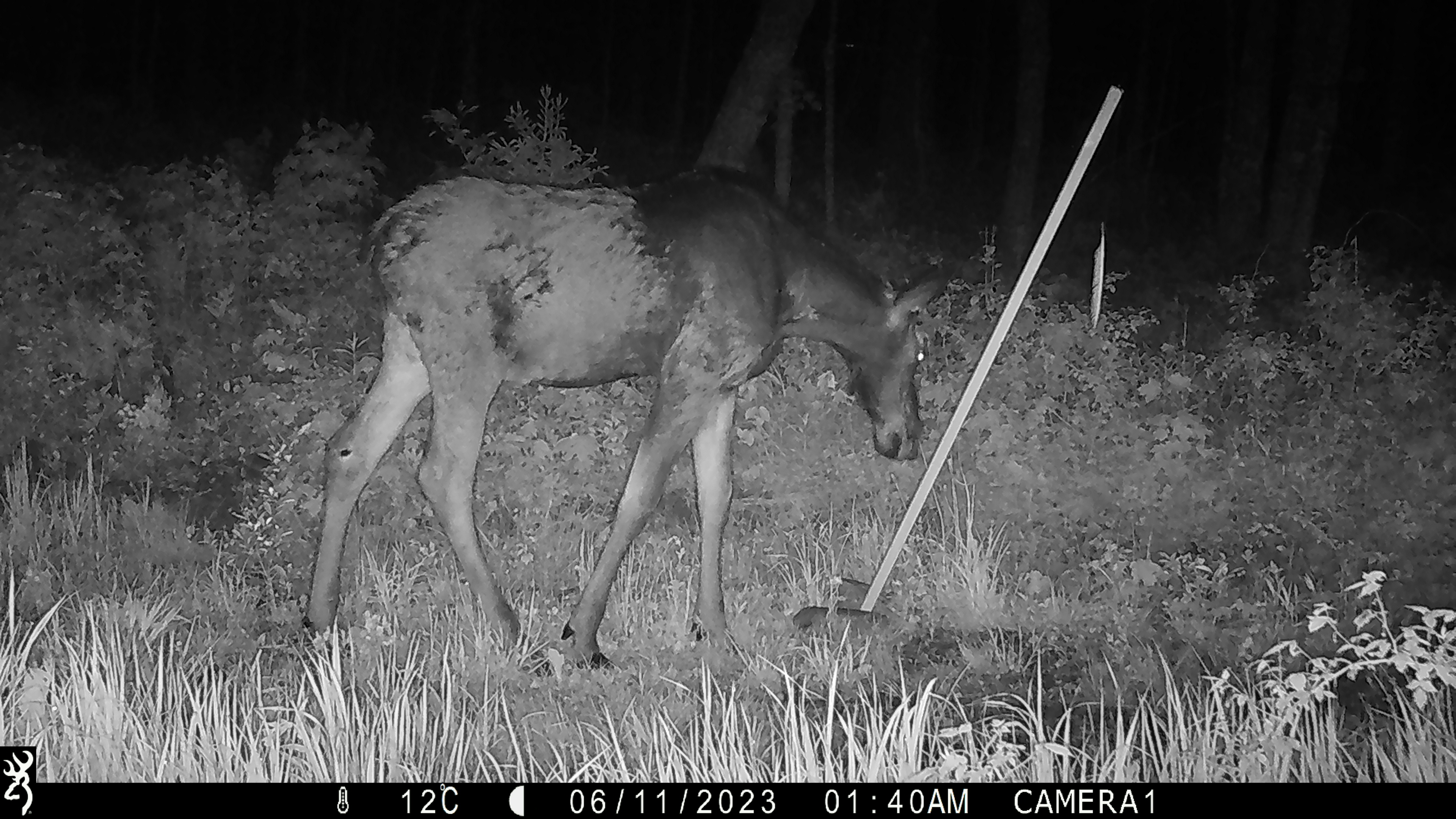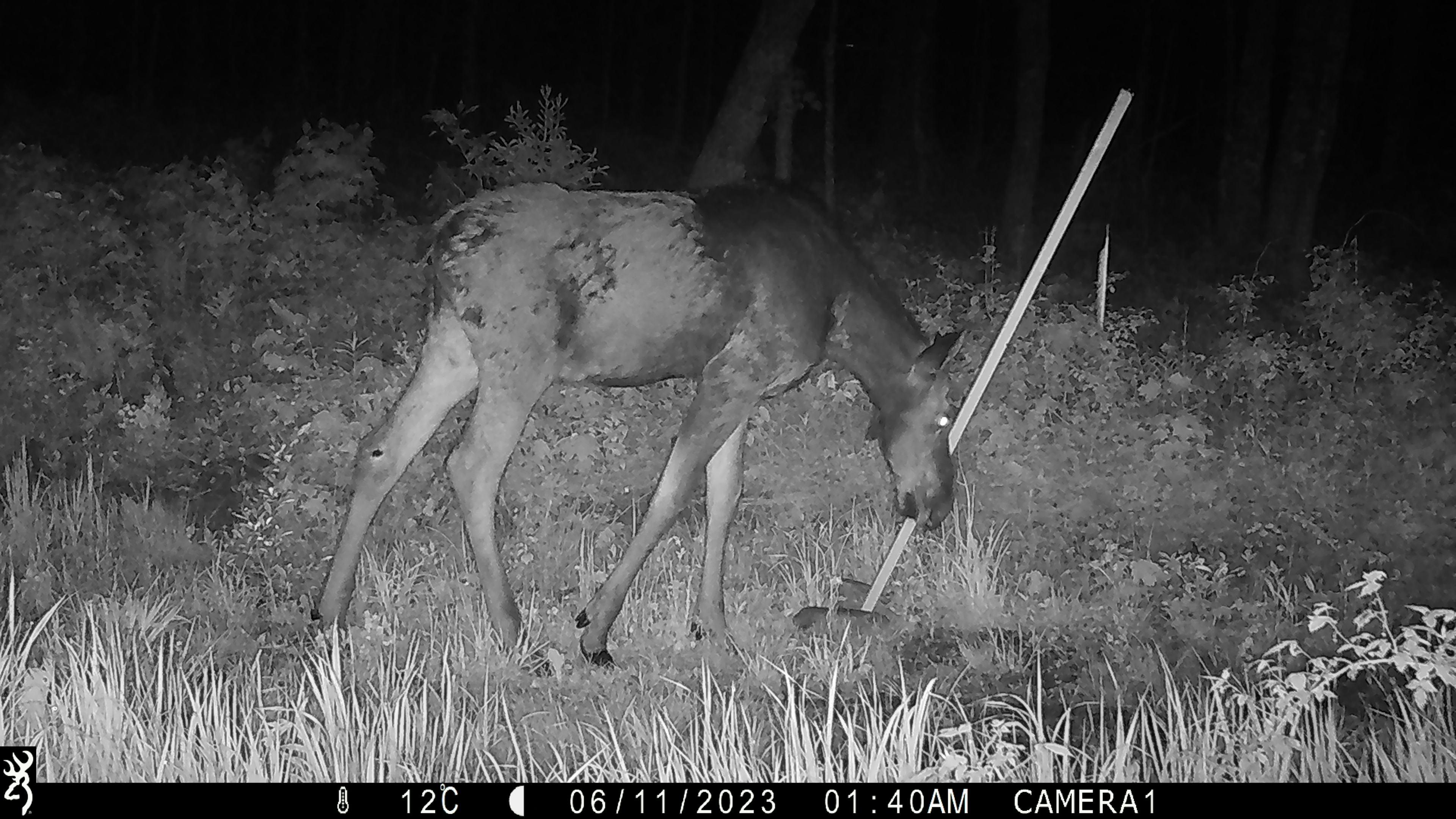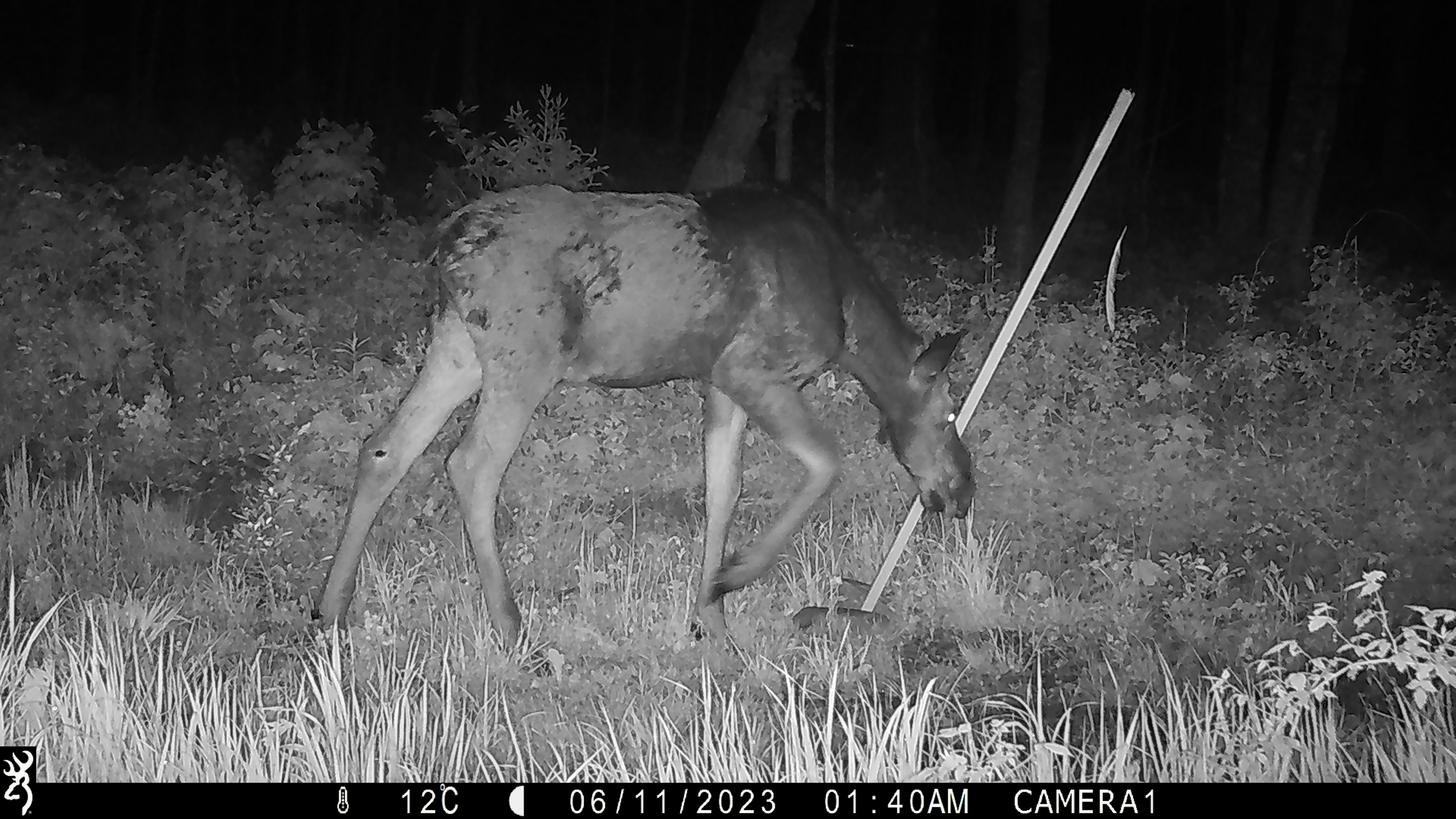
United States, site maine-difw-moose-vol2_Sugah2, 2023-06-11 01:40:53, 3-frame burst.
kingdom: Animalia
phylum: Chordata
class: Mammalia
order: Artiodactyla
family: Cervidae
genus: Alces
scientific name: Alces alces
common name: moose